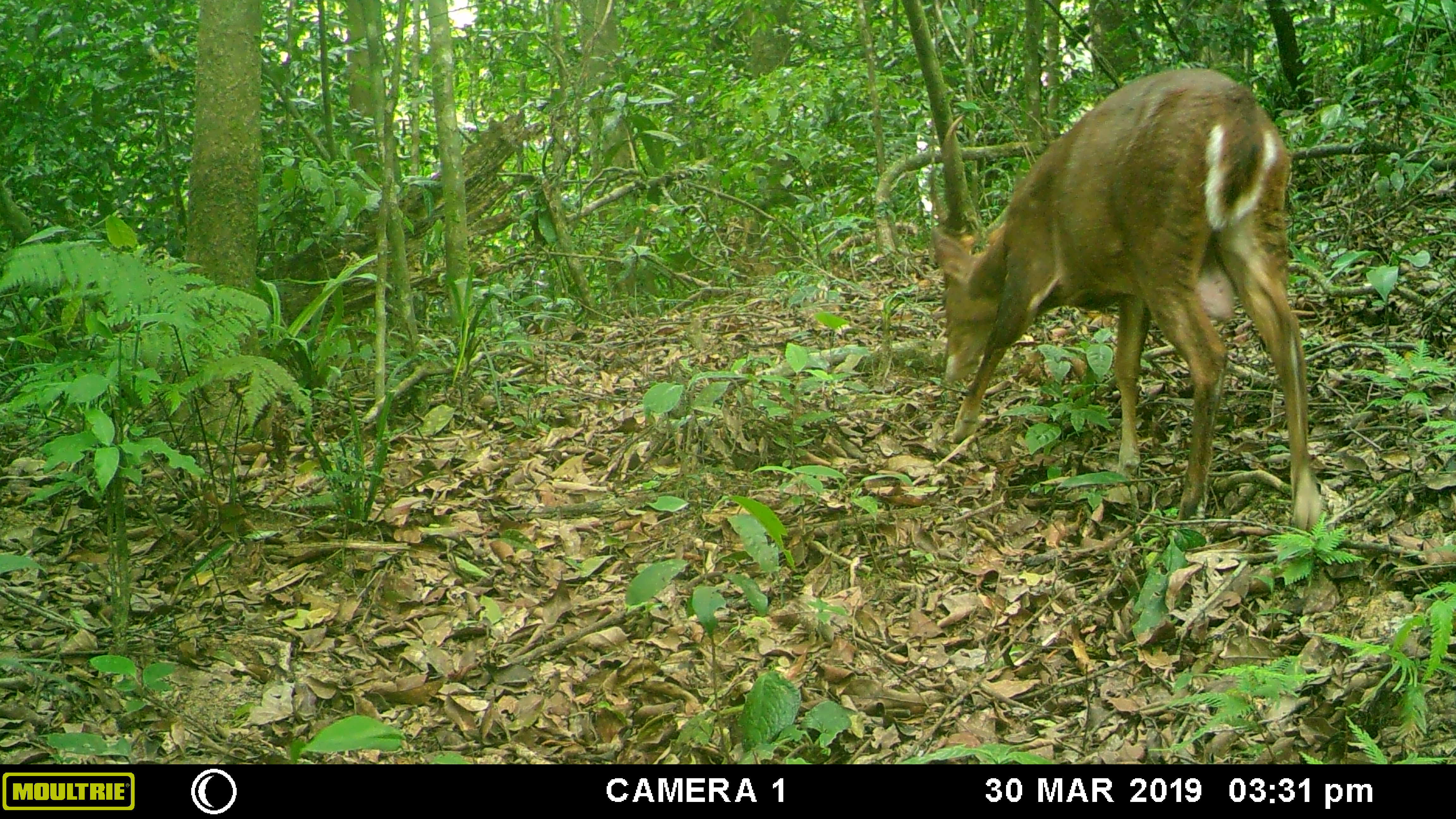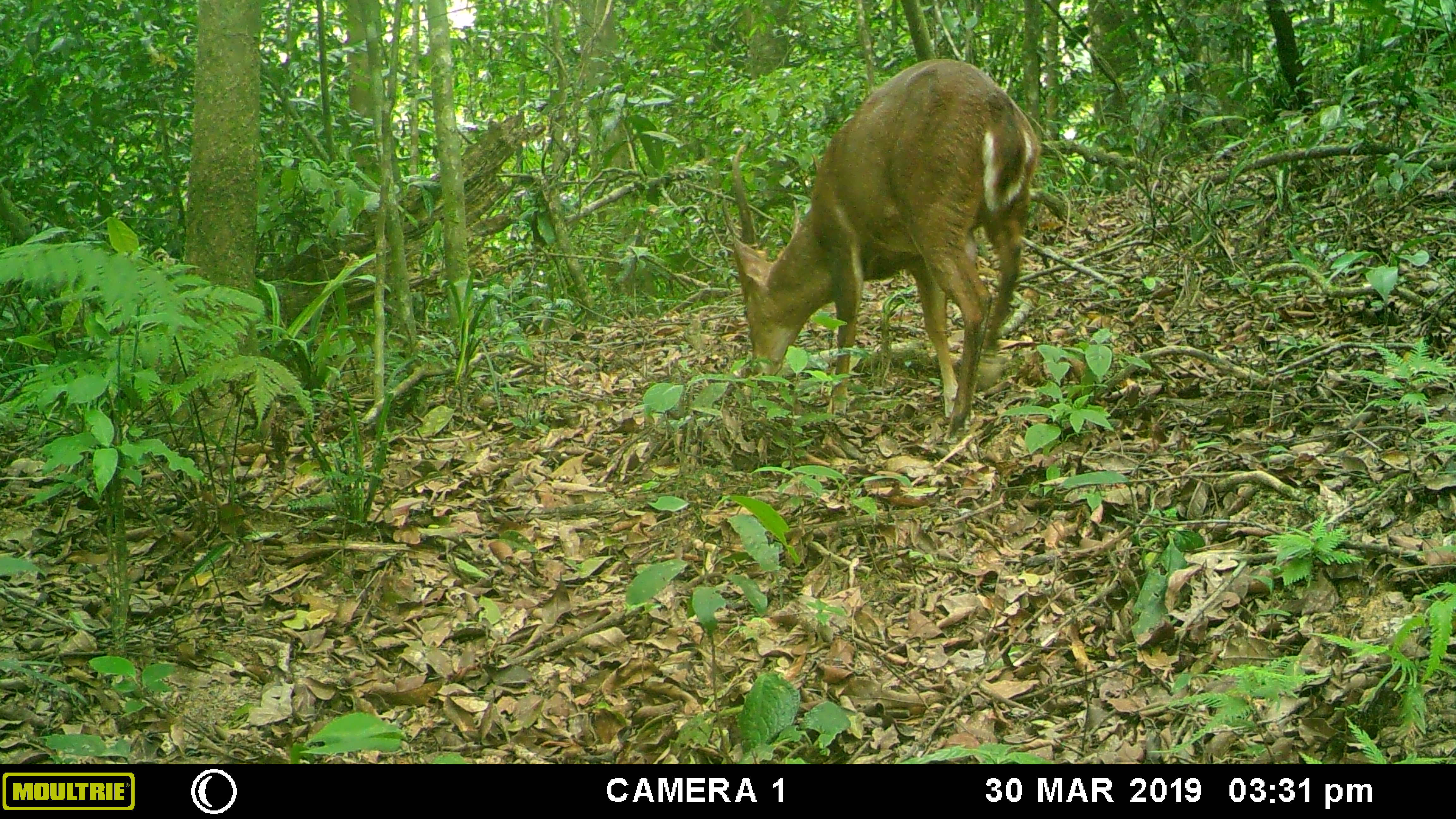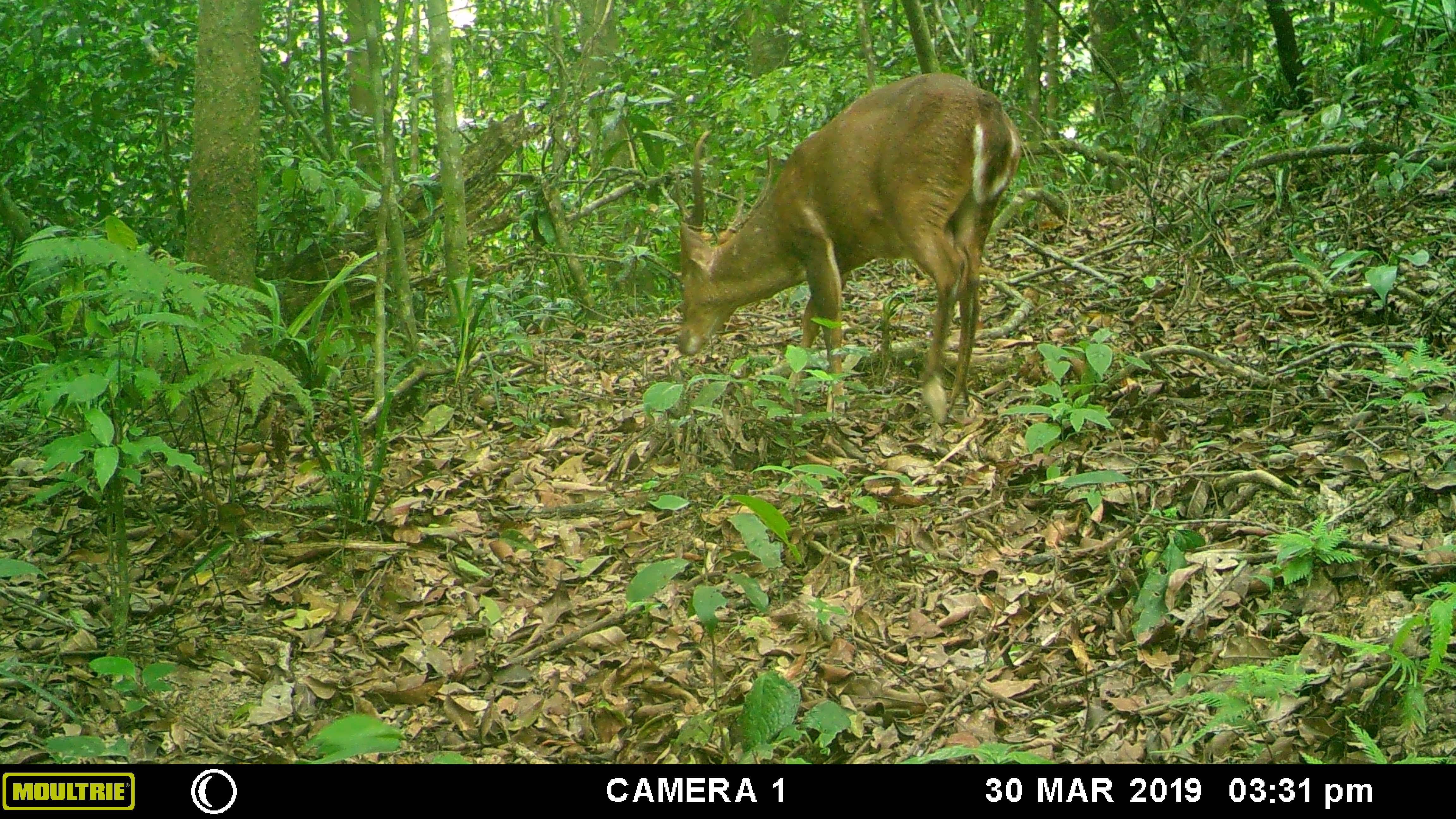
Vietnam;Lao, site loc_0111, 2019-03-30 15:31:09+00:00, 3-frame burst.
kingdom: Animalia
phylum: Chordata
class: Mammalia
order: Artiodactyla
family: Cervidae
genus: Muntiacus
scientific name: Muntiacus vuquangensis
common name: large-antlered muntjac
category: large antlered muntjac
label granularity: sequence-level